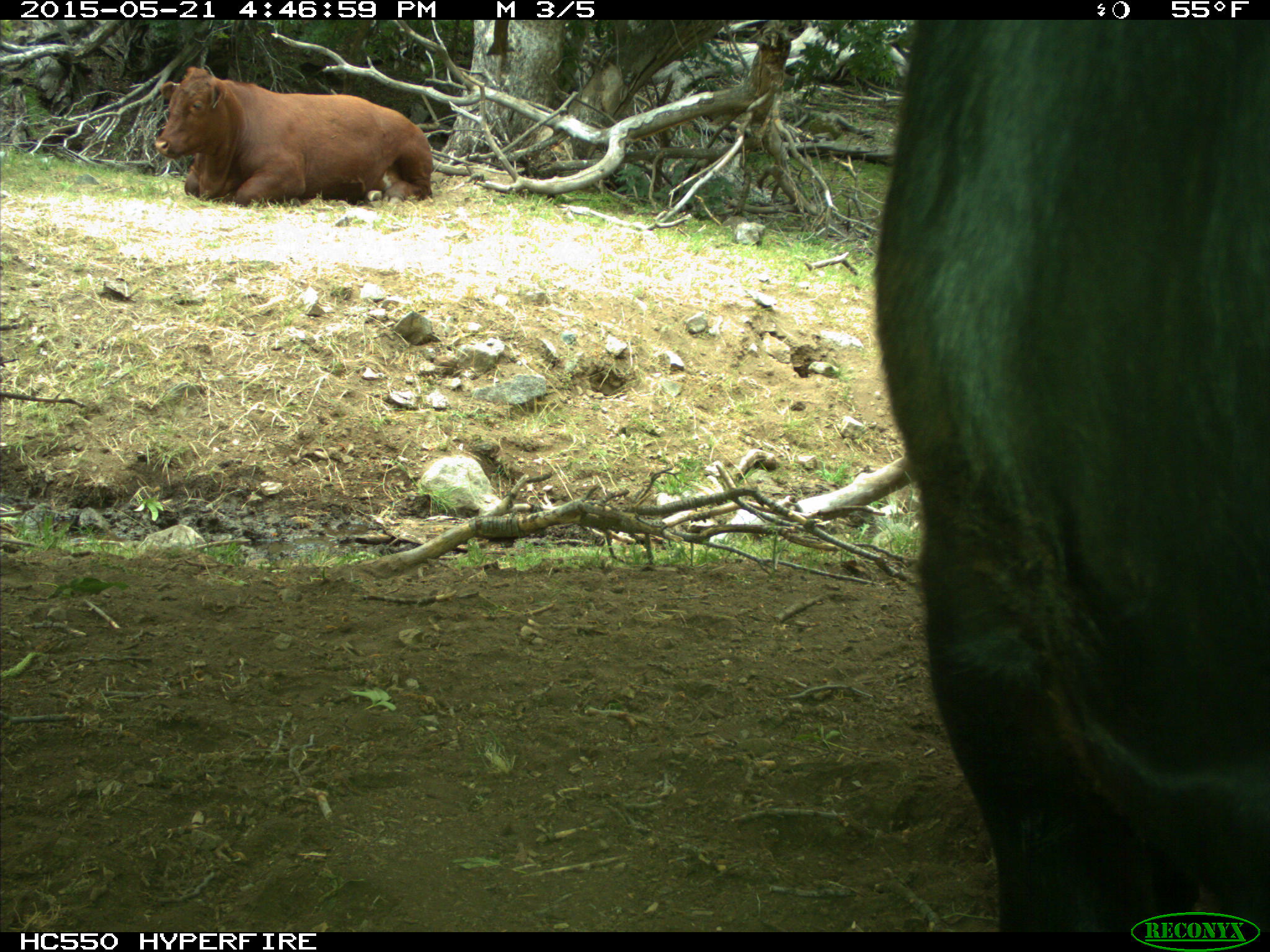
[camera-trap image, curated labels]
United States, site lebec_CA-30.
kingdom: Animalia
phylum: Chordata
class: Mammalia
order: Artiodactyla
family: Bovidae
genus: Bos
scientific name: Bos taurus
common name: domestic cow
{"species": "Bos taurus (domestic cow)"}